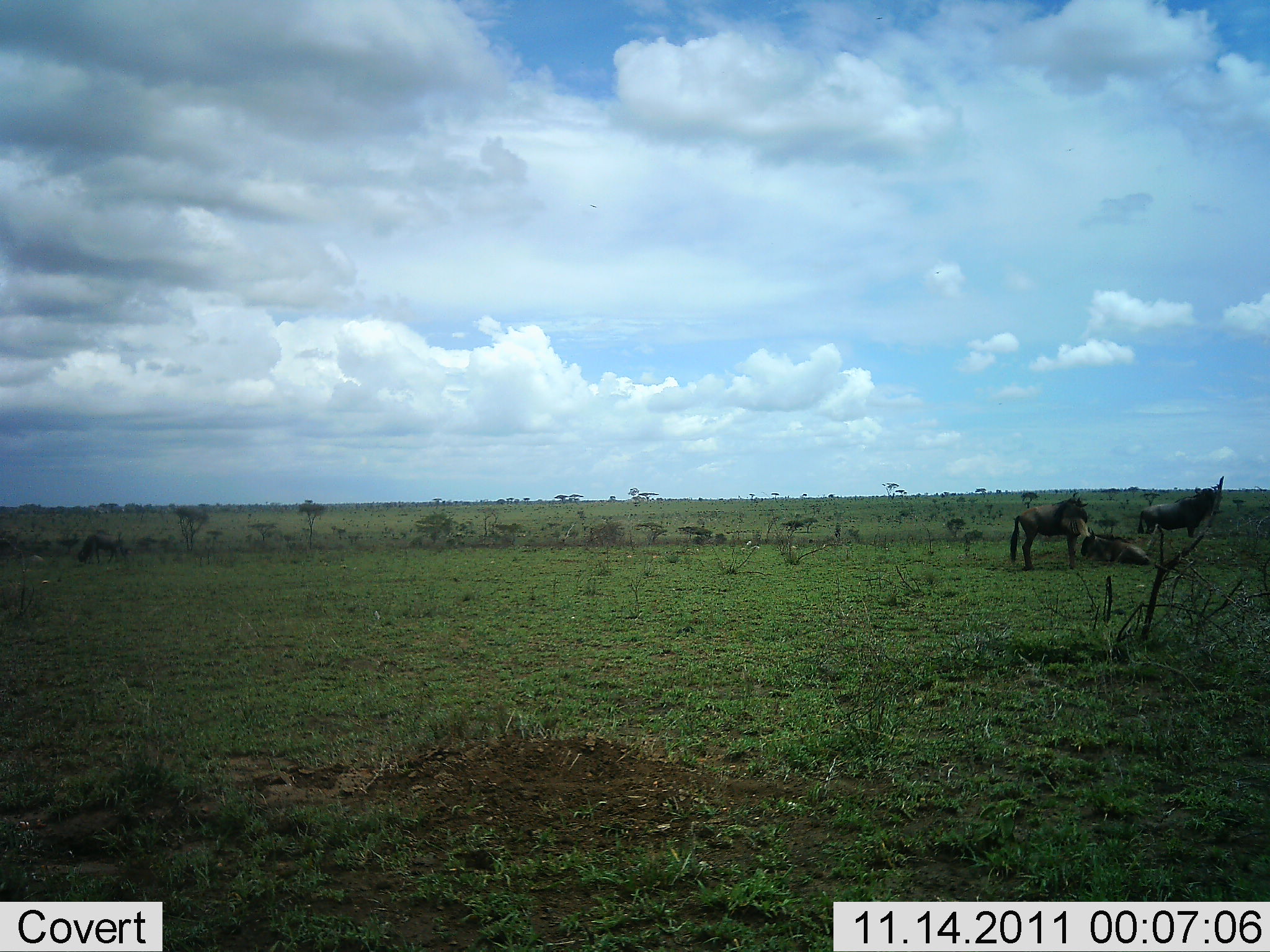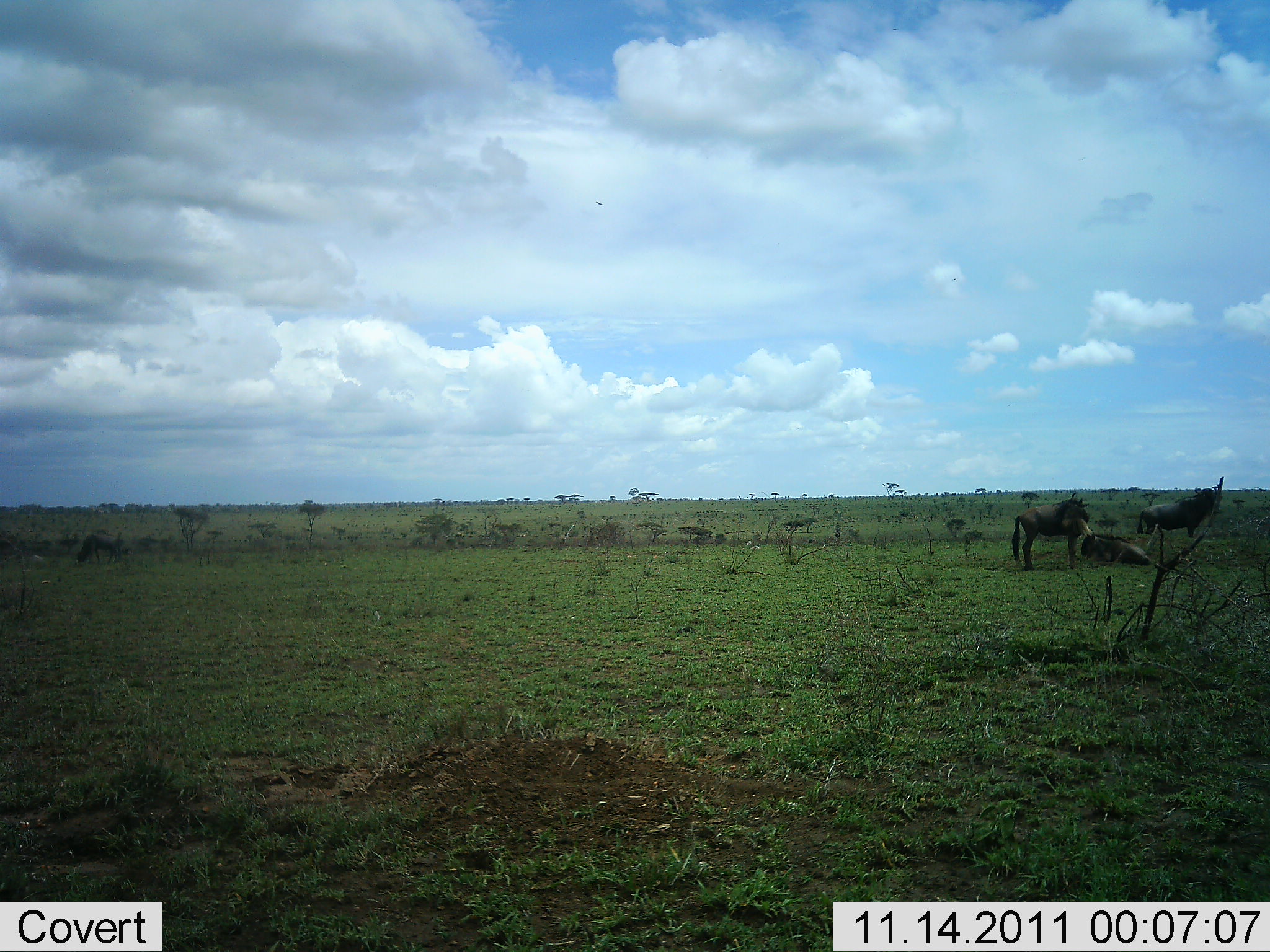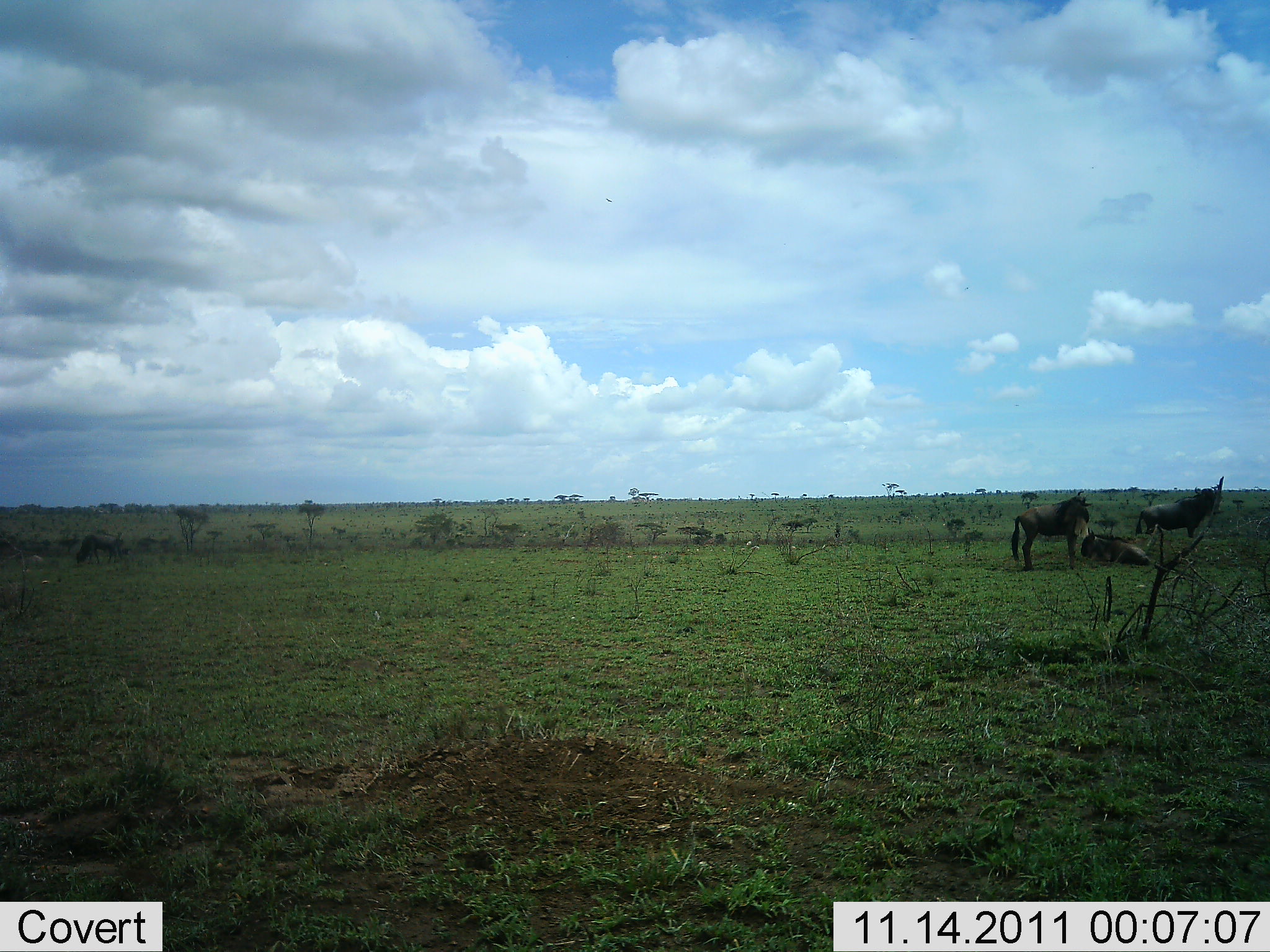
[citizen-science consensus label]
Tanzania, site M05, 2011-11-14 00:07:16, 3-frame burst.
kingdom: Animalia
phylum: Chordata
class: Mammalia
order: Artiodactyla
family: Bovidae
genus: Connochaetes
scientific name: Connochaetes taurinus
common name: blue wildebeest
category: wildebeest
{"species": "wildebeest (blue wildebeest) (Connochaetes taurinus)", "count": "3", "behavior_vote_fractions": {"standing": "73%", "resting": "91%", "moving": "0%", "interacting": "9%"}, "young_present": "0%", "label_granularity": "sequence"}